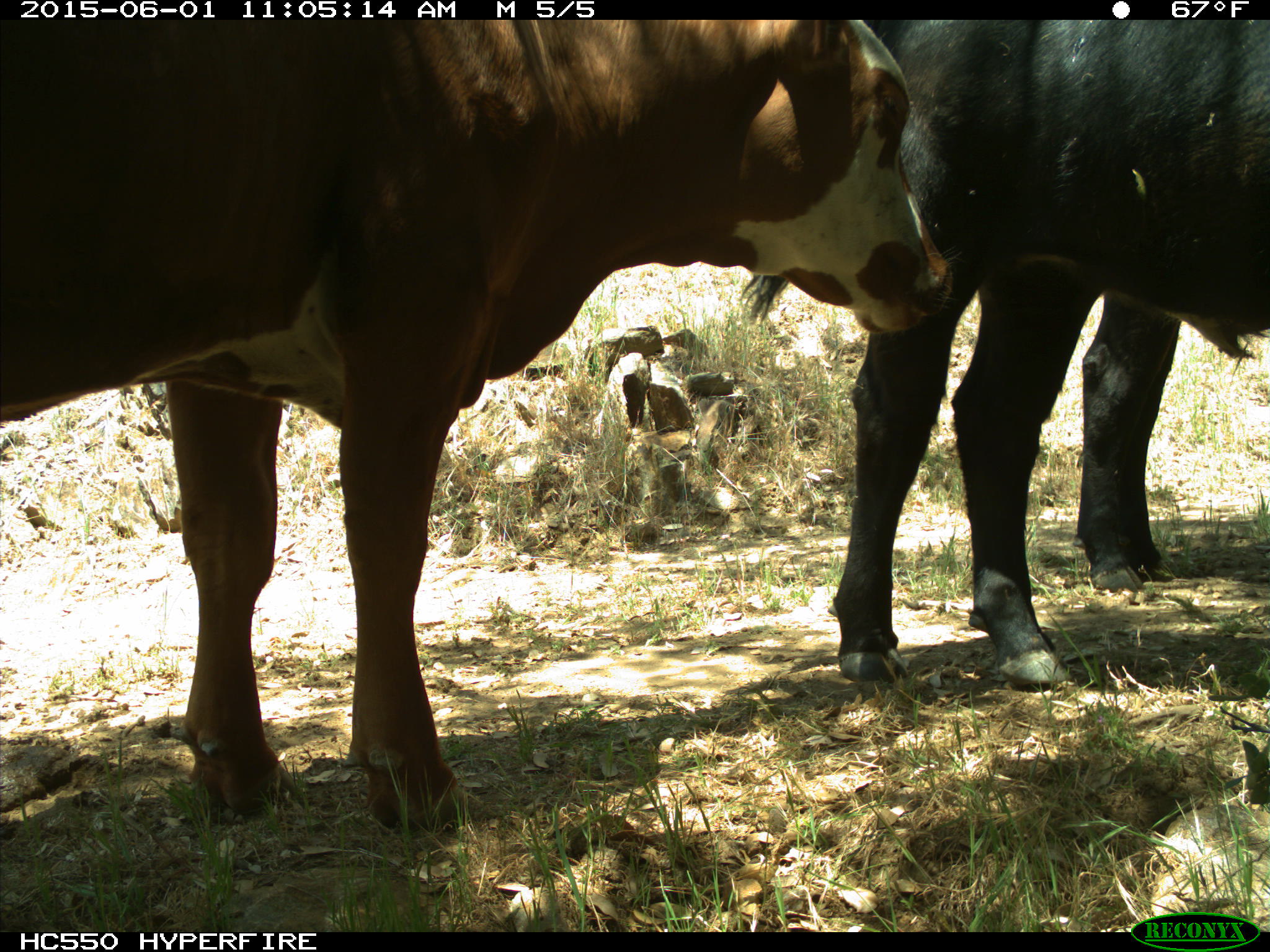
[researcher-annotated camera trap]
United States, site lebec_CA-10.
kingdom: Animalia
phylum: Chordata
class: Mammalia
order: Artiodactyla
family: Bovidae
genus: Bos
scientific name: Bos taurus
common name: domestic cow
Bos taurus (domestic cow).